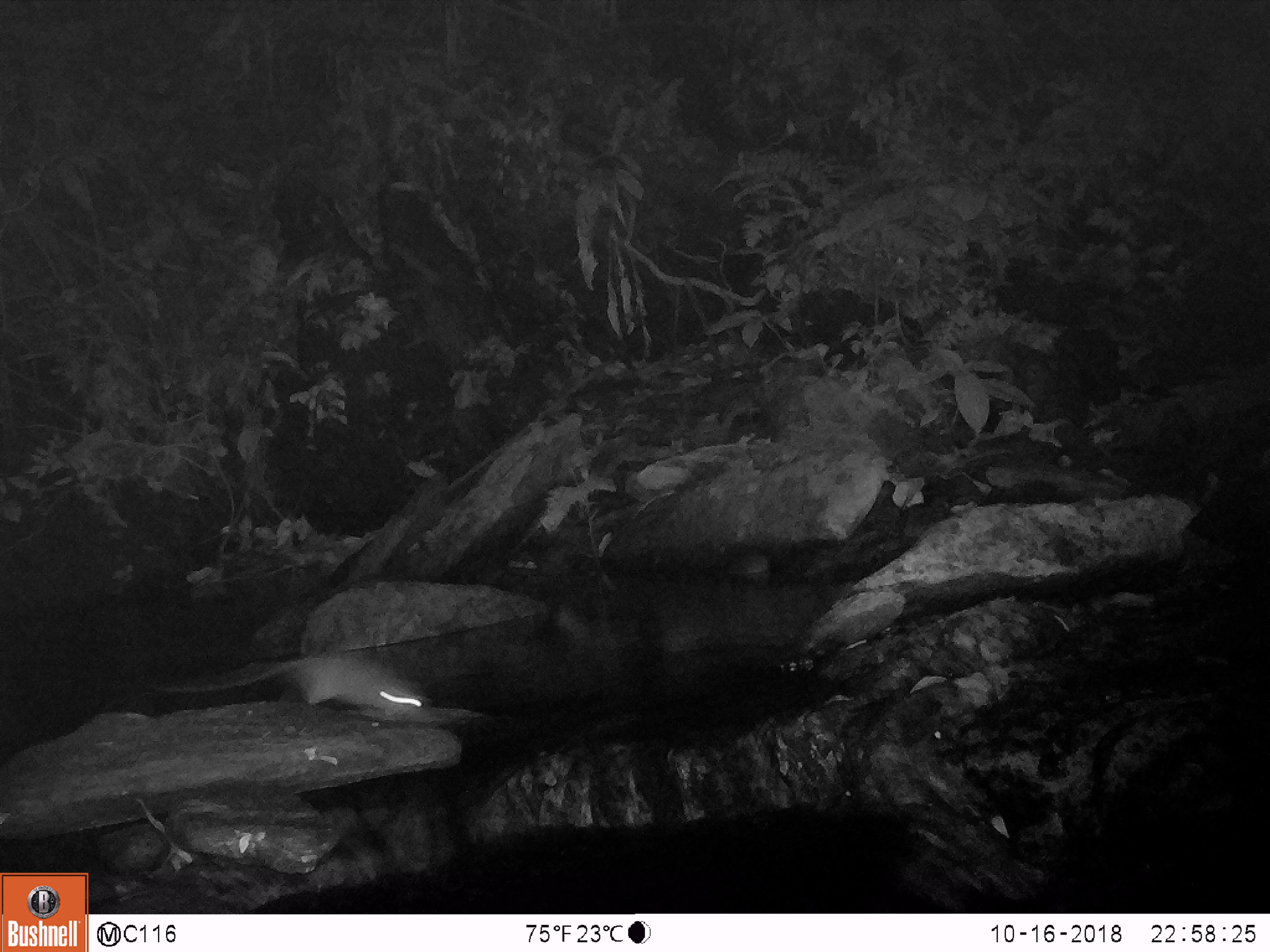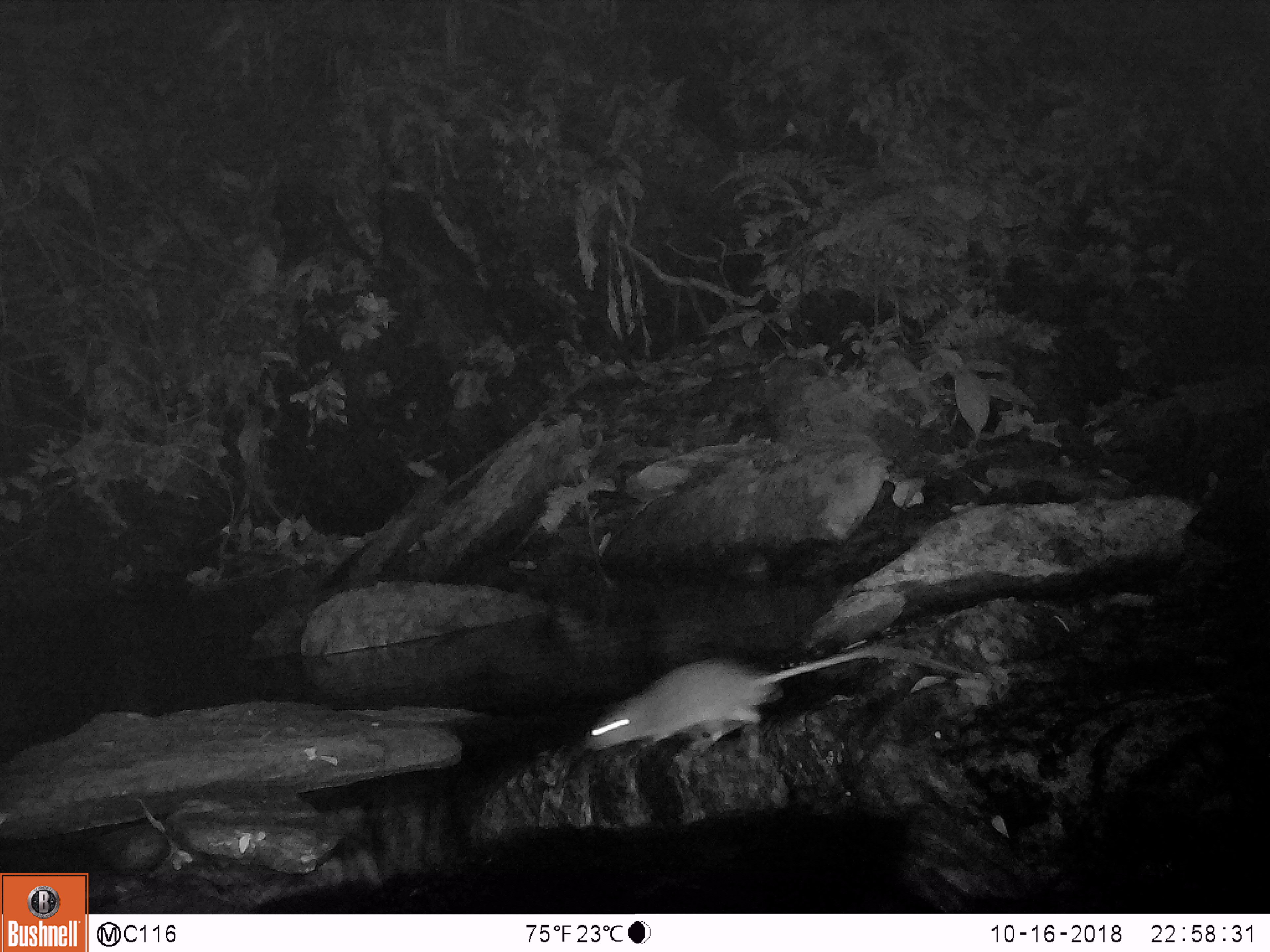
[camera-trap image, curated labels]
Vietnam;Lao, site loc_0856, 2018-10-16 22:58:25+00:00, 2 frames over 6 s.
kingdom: Animalia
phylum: Chordata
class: Mammalia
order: Rodentia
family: Muridae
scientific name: Muridae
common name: old-world mice and rats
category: unidentified murid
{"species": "unidentified murid (old-world mice and rats) (Muridae)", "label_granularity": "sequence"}